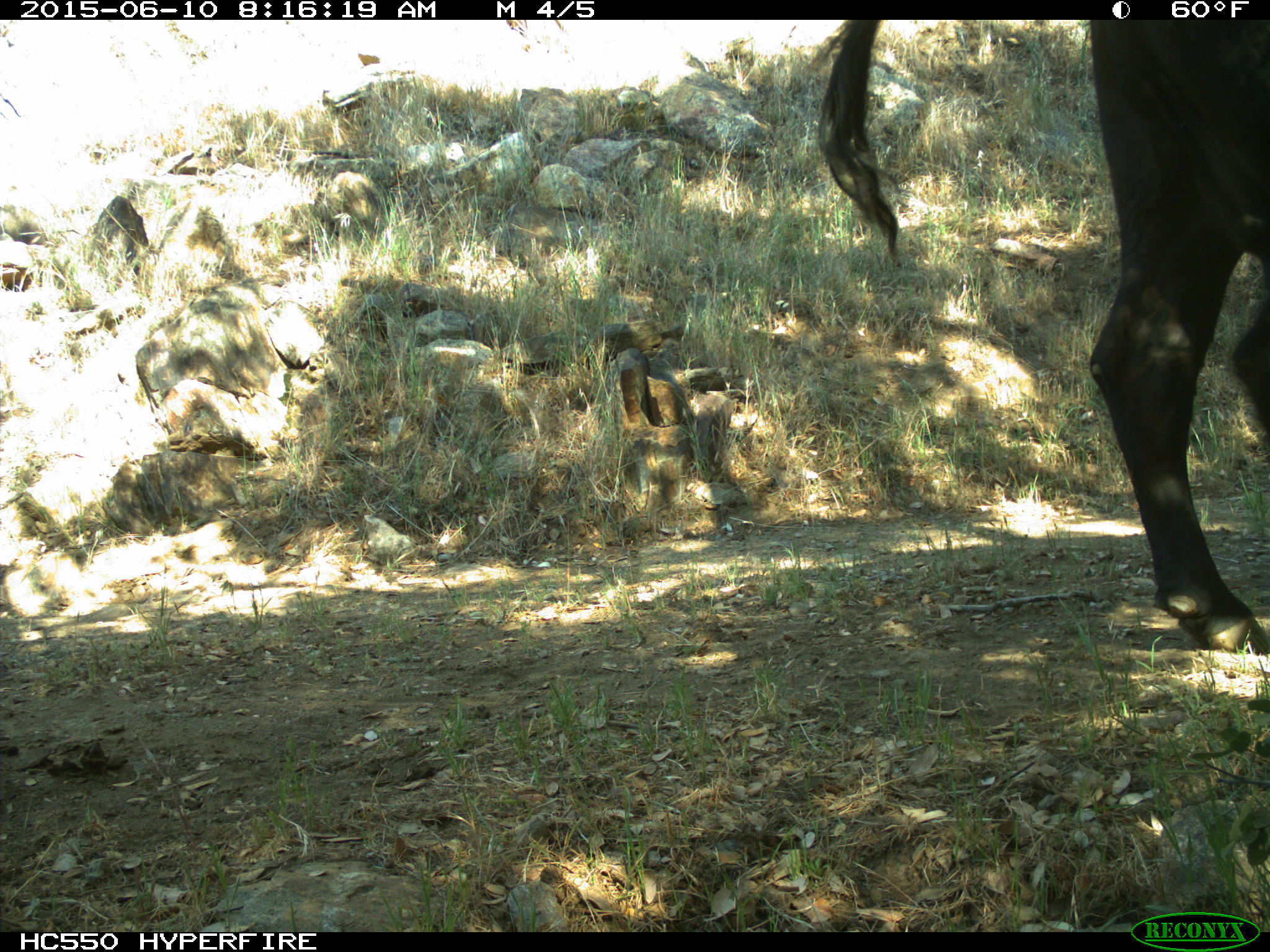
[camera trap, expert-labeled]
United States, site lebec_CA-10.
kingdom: Animalia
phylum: Chordata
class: Mammalia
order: Artiodactyla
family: Bovidae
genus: Bos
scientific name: Bos taurus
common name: domestic cow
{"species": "Bos taurus (domestic cow)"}